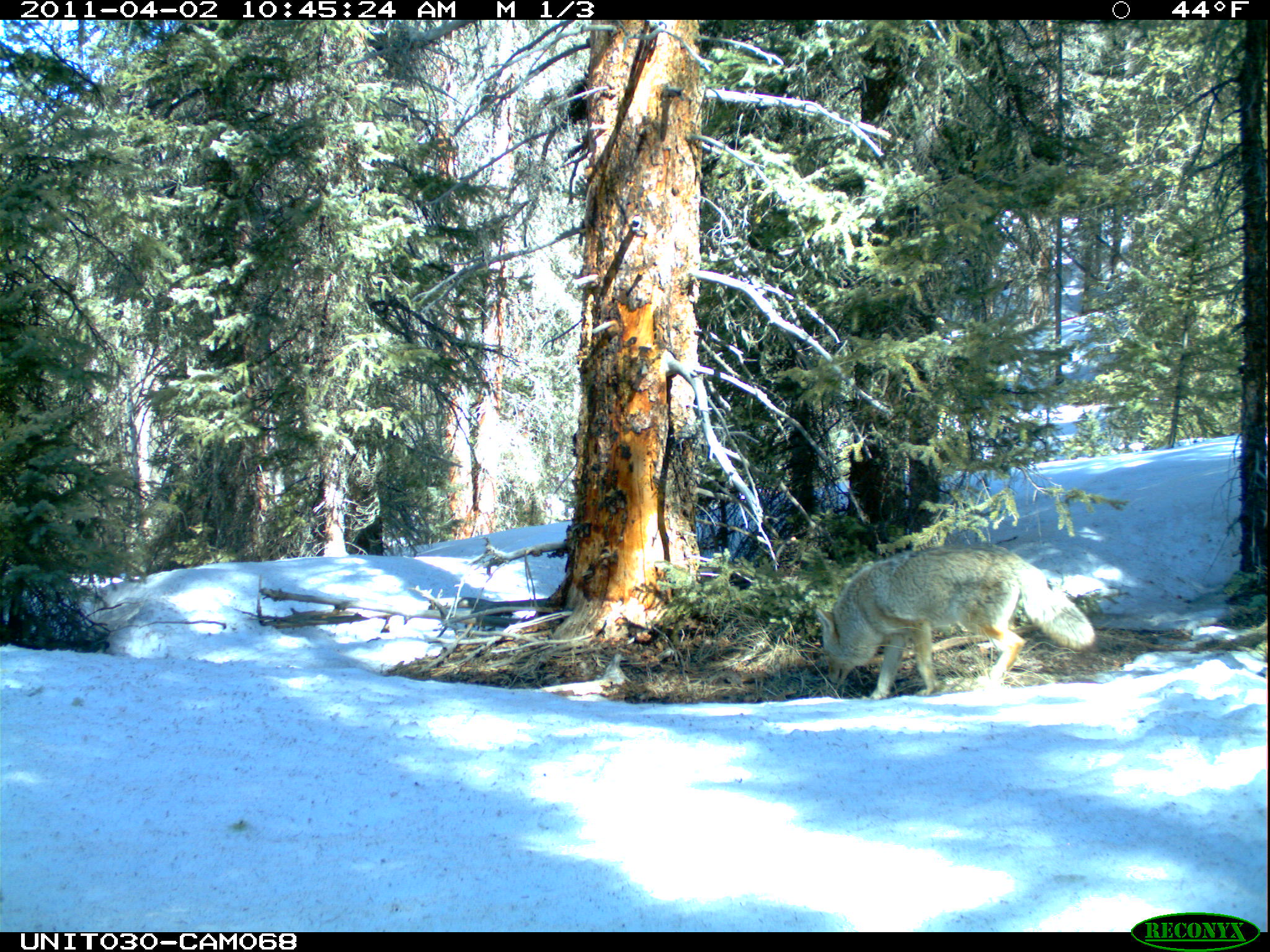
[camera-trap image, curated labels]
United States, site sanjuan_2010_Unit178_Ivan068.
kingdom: Animalia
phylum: Chordata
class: Mammalia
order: Carnivora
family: Canidae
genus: Canis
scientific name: Canis latrans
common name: coyote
Canis latrans (coyote).